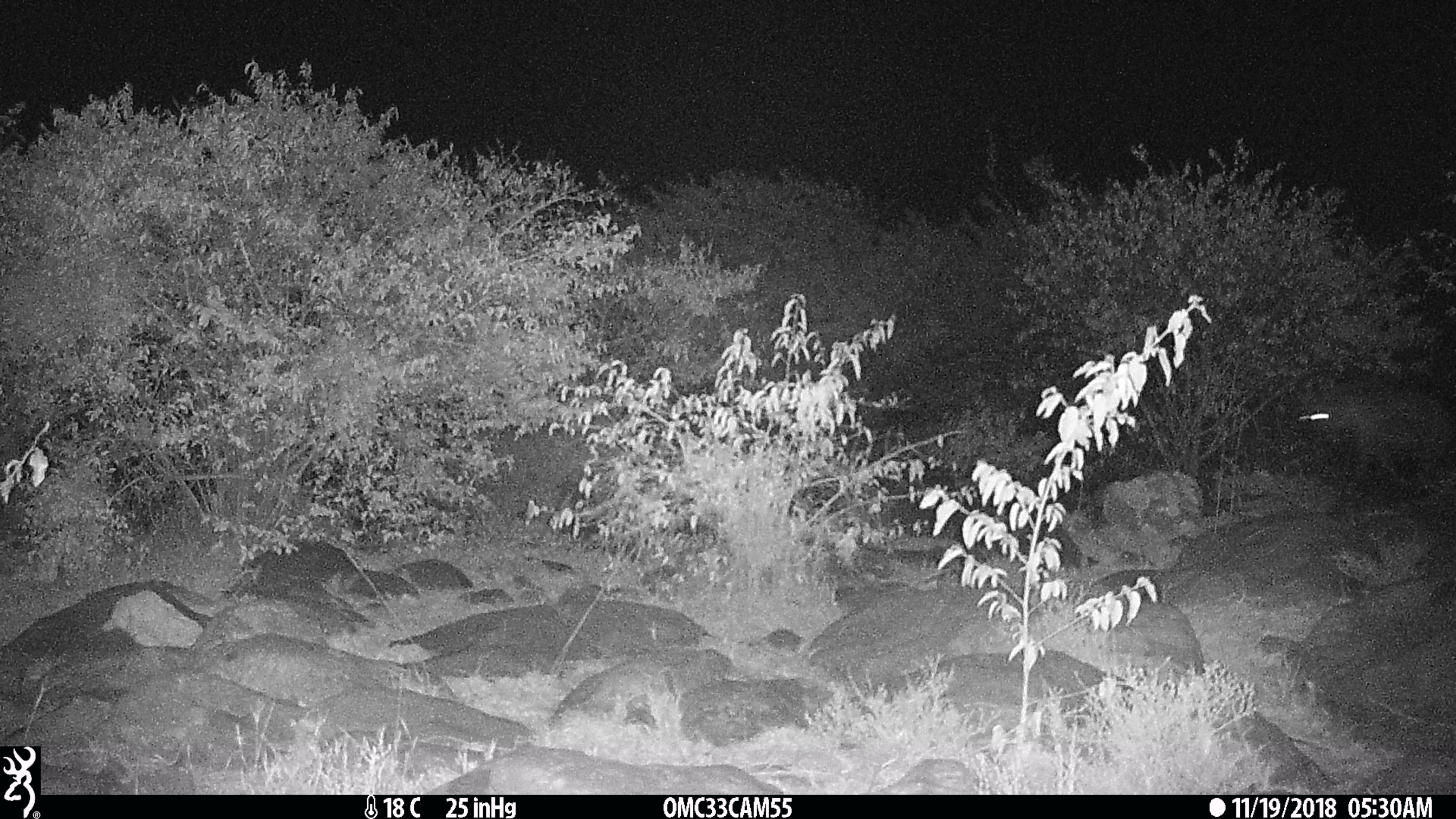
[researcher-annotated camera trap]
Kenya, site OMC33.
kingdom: Animalia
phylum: Chordata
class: Mammalia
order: Carnivora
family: Hyaenidae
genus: Crocuta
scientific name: Crocuta crocuta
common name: spotted hyena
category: hyena spotted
Hyena spotted (spotted hyena) (Crocuta crocuta).